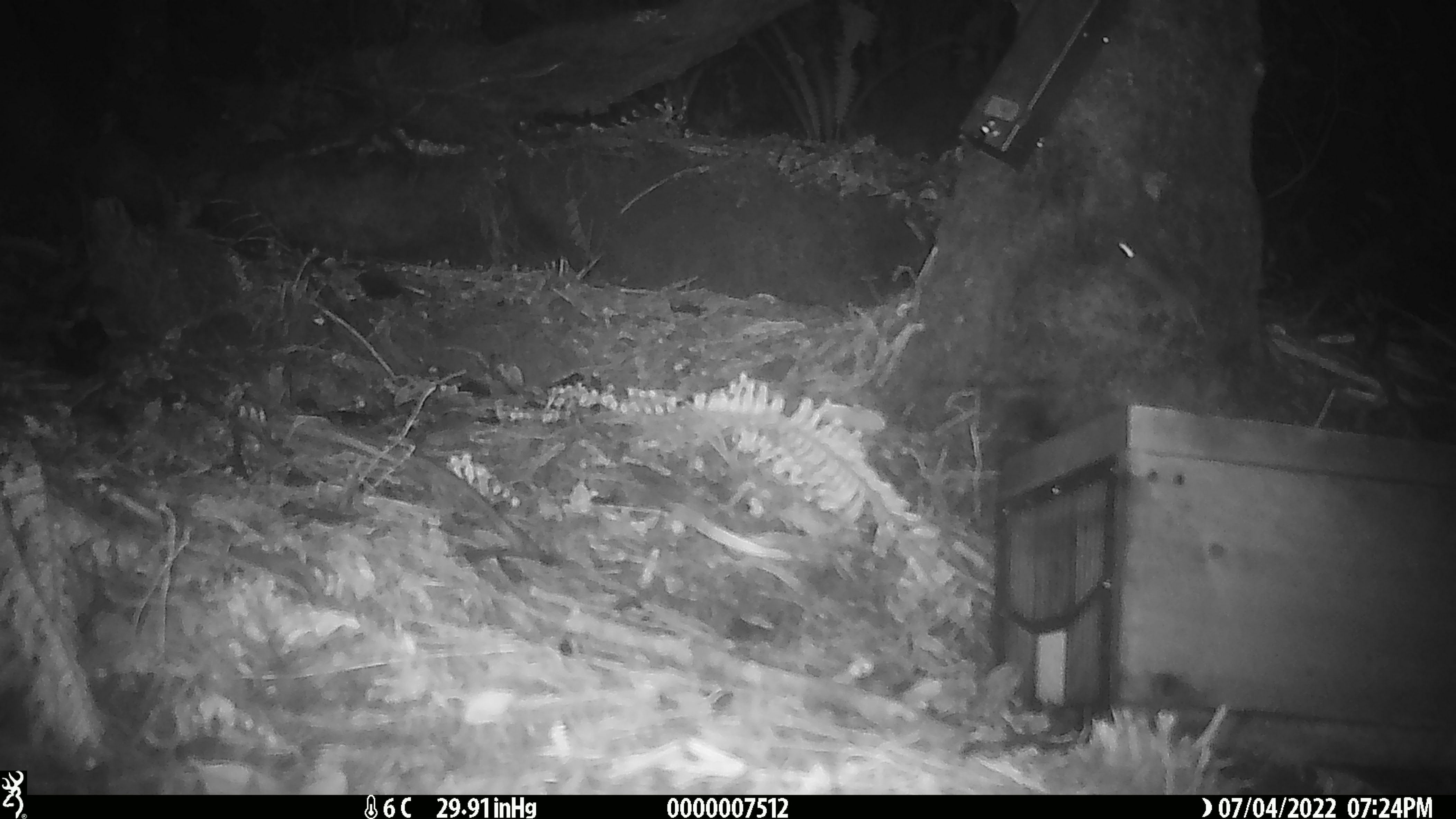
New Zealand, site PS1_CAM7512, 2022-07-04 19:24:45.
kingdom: Animalia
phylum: Chordata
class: Mammalia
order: Rodentia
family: Muridae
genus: Mus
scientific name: Mus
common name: mouse